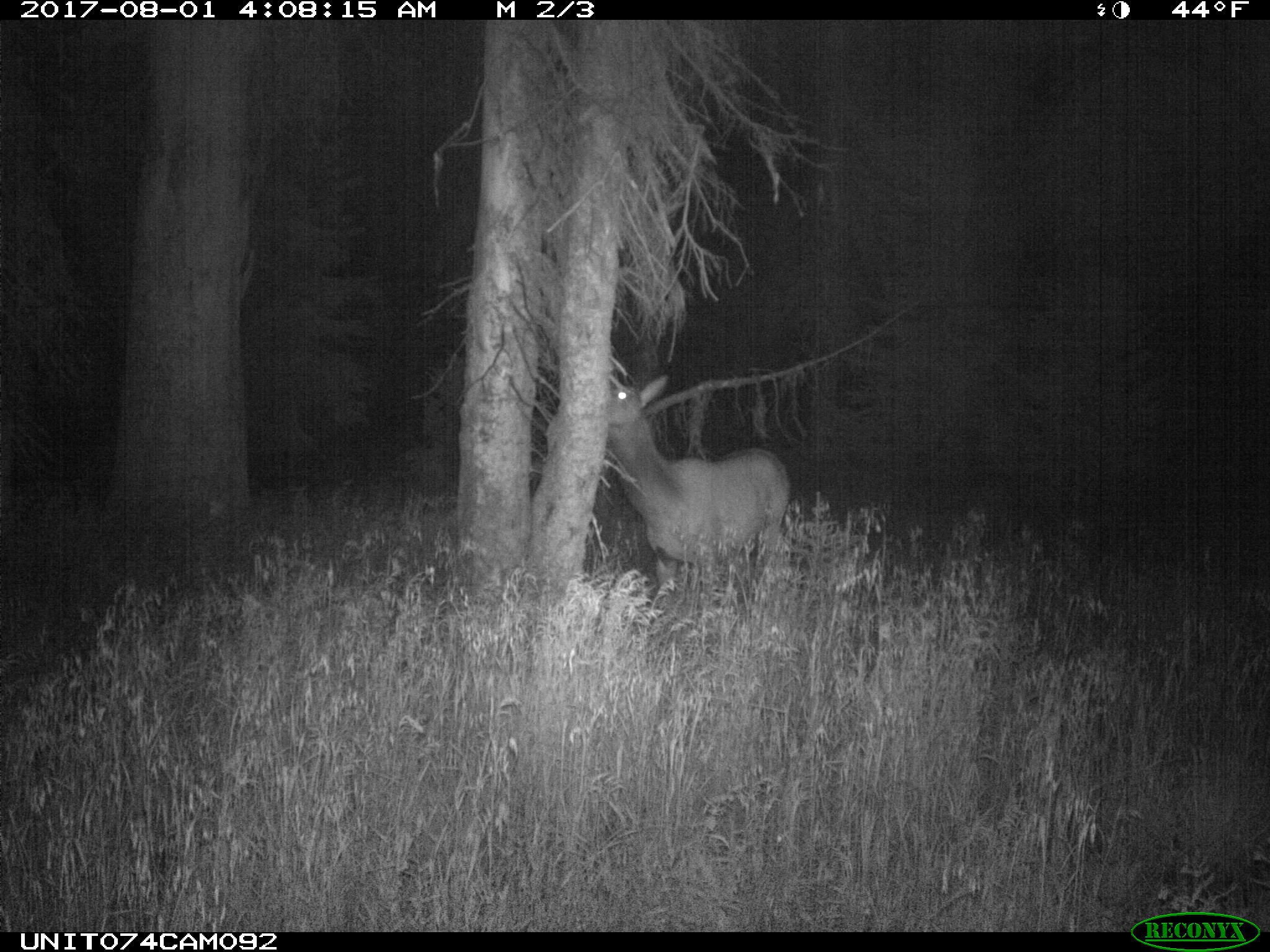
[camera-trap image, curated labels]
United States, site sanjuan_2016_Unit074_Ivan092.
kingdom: Animalia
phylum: Chordata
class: Mammalia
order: Artiodactyla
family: Cervidae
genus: Cervus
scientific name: Cervus elaphus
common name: red deer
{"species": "Cervus elaphus (red deer)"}